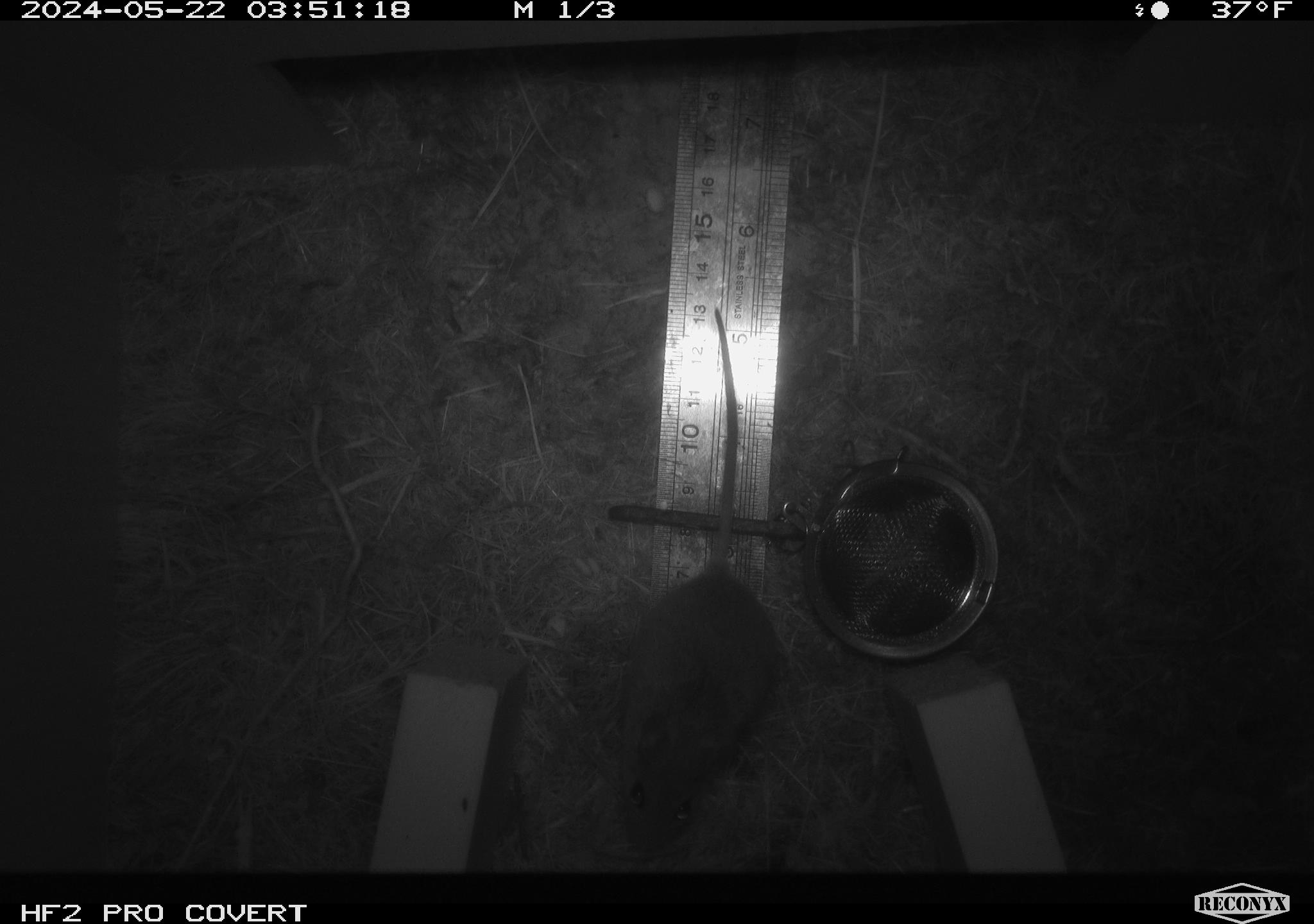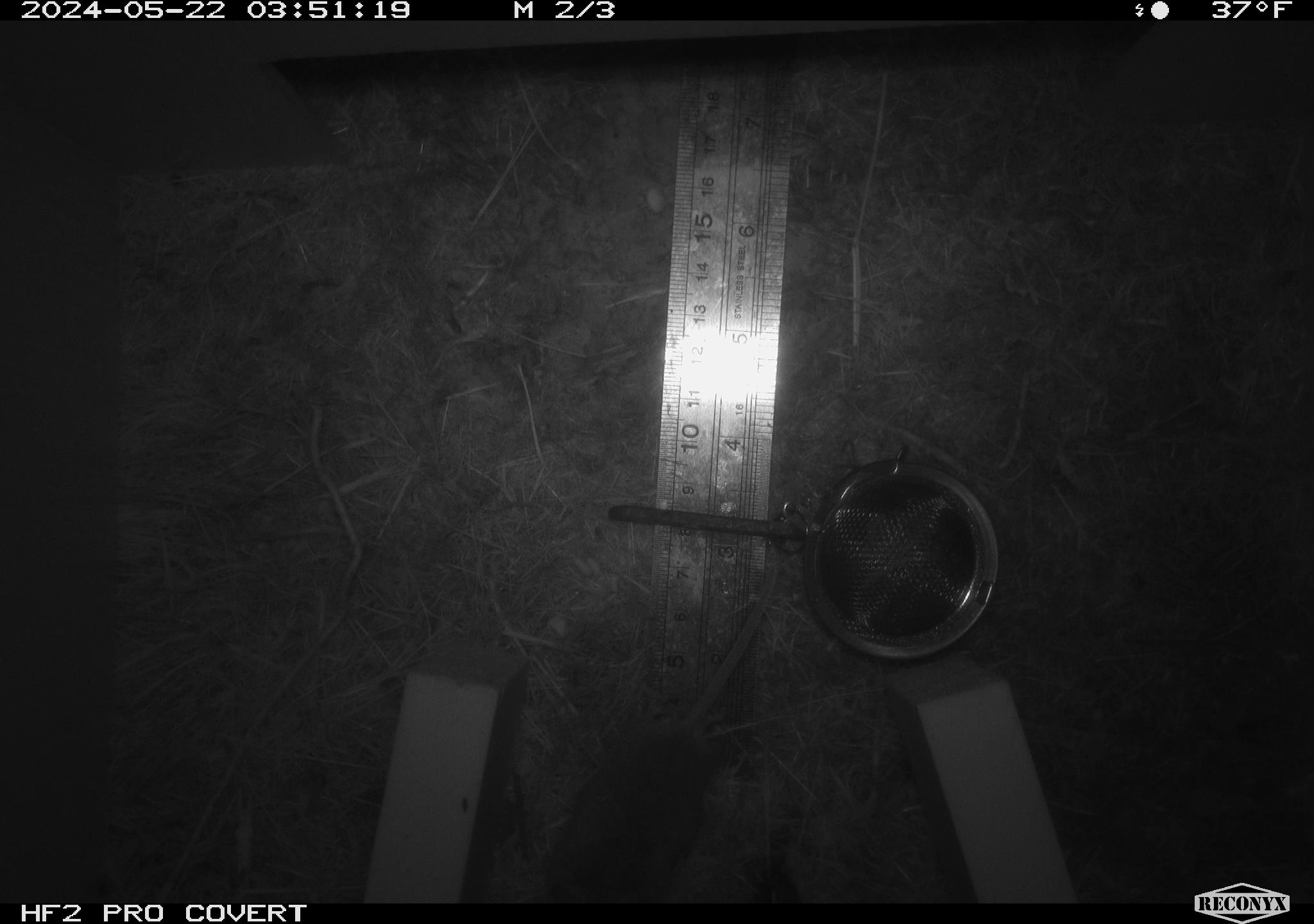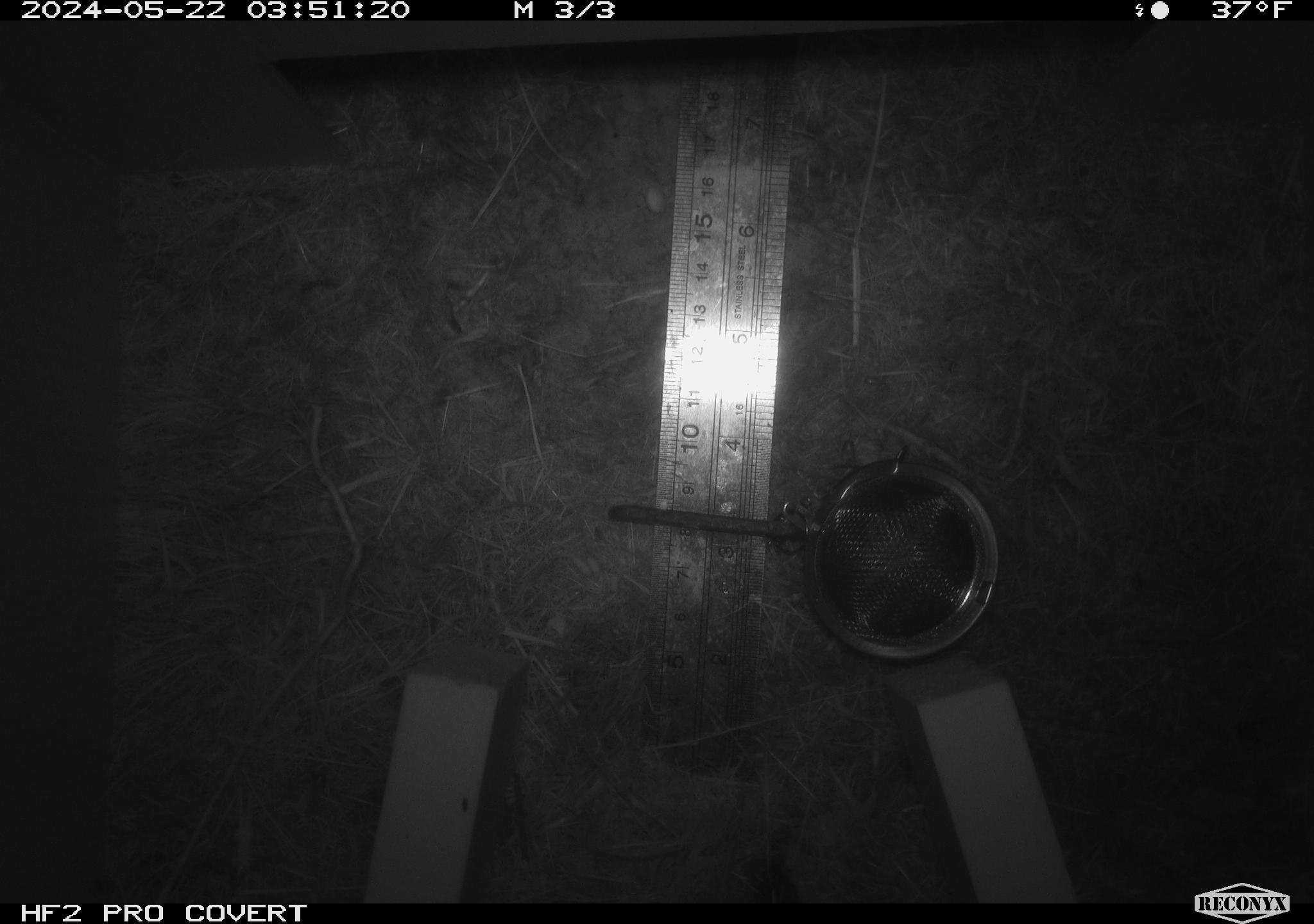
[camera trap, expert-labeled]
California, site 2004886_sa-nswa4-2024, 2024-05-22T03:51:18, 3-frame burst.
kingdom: Animalia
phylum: Chordata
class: Mammalia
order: Rodentia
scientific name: Rodentia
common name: rodent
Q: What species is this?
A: Rodent (Rodentia).